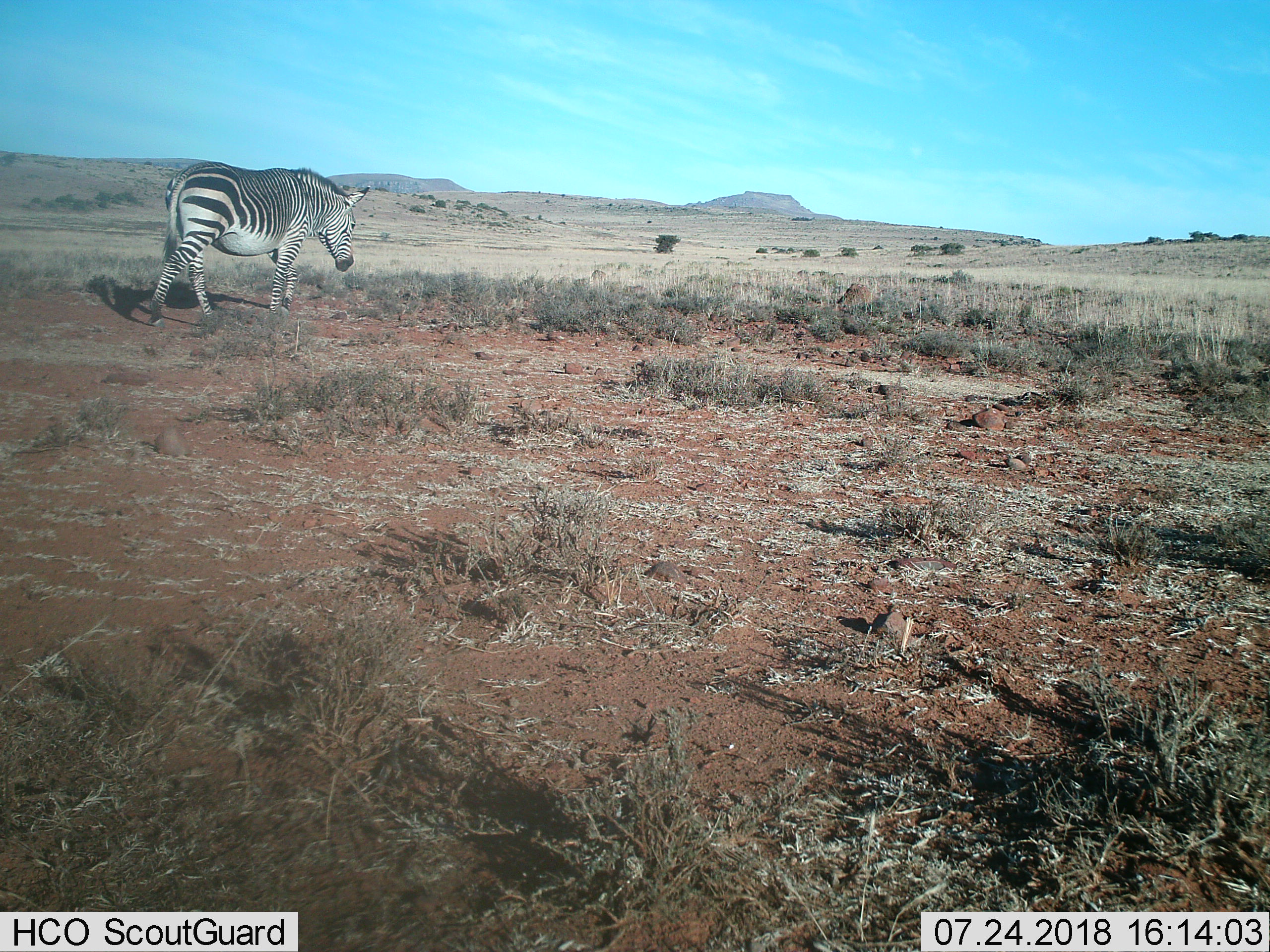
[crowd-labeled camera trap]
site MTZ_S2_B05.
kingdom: Animalia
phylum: Chordata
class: Mammalia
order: Perissodactyla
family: Equidae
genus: Equus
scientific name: Equus zebra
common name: mountain zebra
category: zebramountain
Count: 1.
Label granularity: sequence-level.